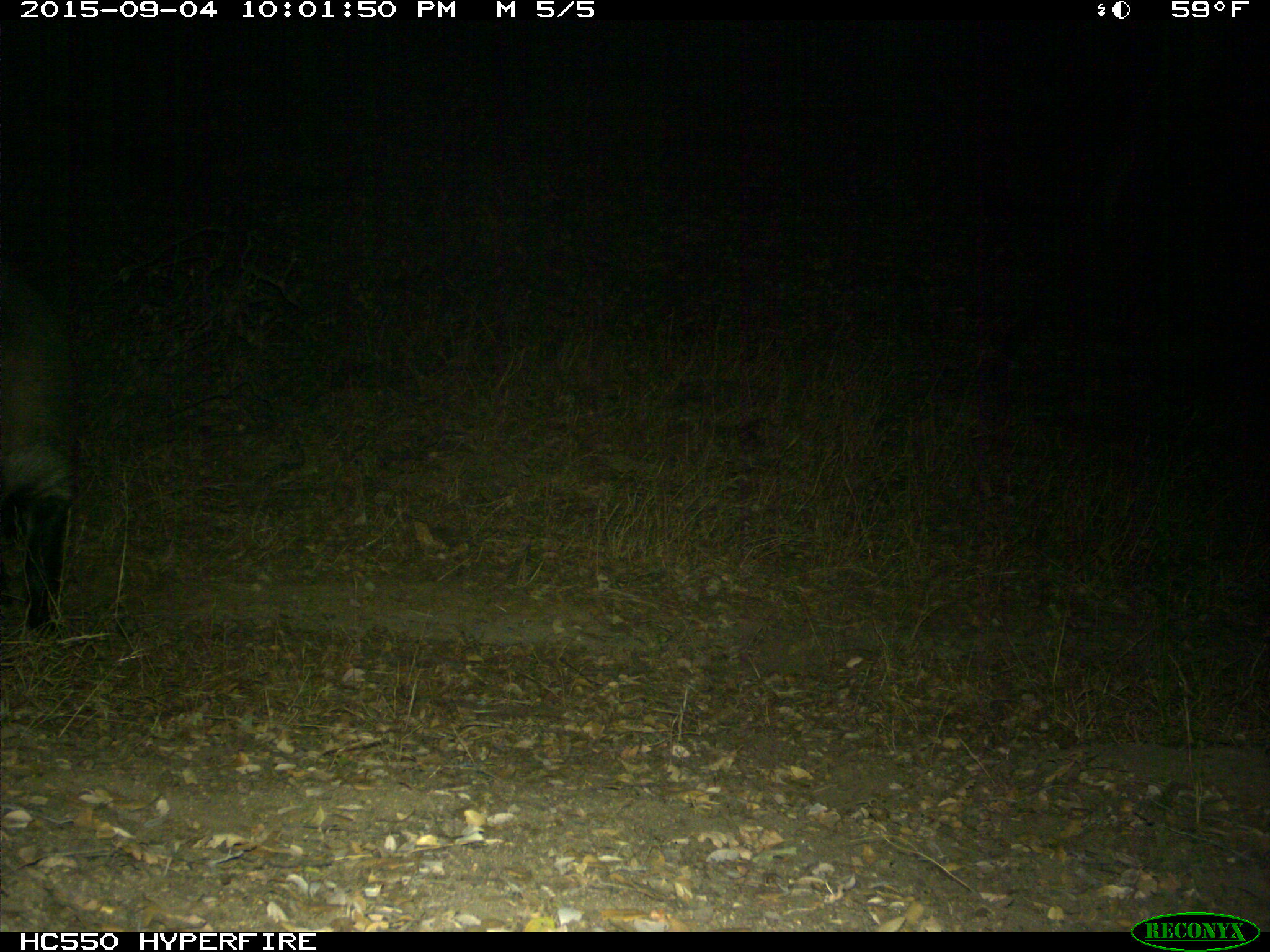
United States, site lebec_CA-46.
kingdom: Animalia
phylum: Chordata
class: Mammalia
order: Artiodactyla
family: Suidae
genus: Sus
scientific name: Sus scrofa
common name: wild boar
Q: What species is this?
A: Sus scrofa (wild boar).